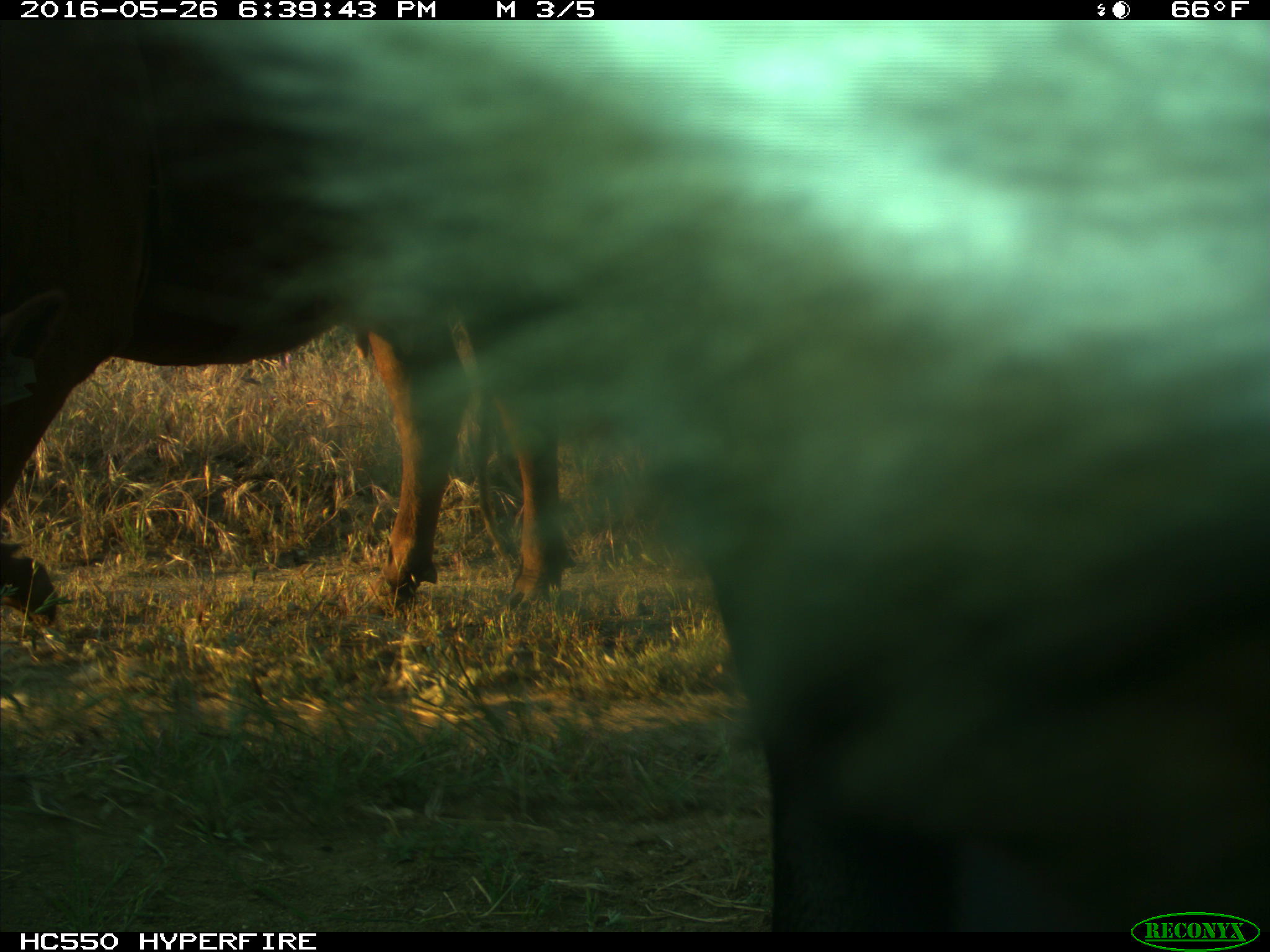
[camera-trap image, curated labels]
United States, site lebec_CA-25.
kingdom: Animalia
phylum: Chordata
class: Mammalia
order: Artiodactyla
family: Bovidae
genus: Bos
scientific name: Bos taurus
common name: domestic cow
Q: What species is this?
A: Bos taurus (domestic cow).